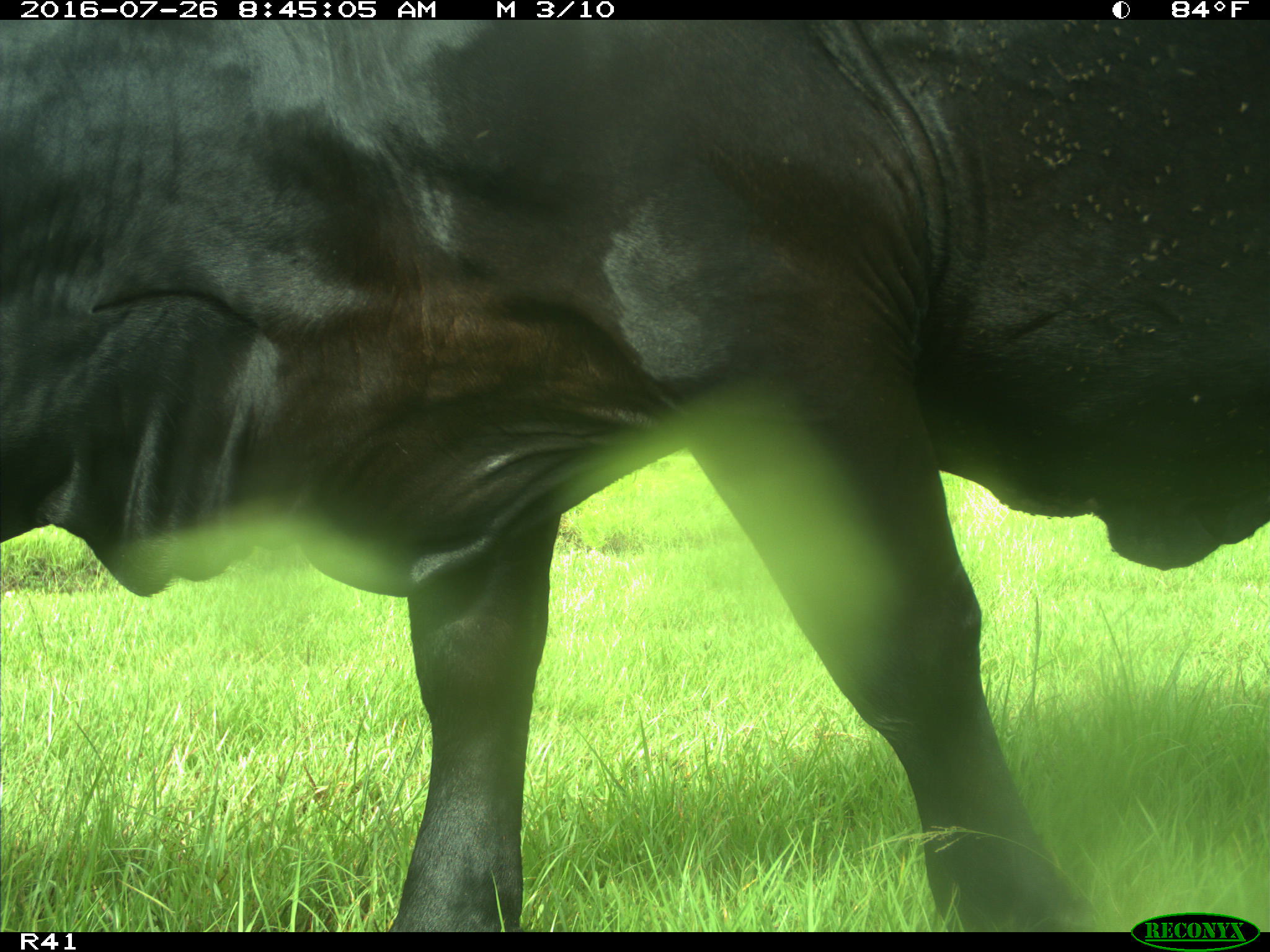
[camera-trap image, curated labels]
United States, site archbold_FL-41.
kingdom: Animalia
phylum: Chordata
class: Mammalia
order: Artiodactyla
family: Bovidae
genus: Bos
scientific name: Bos taurus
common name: domestic cow